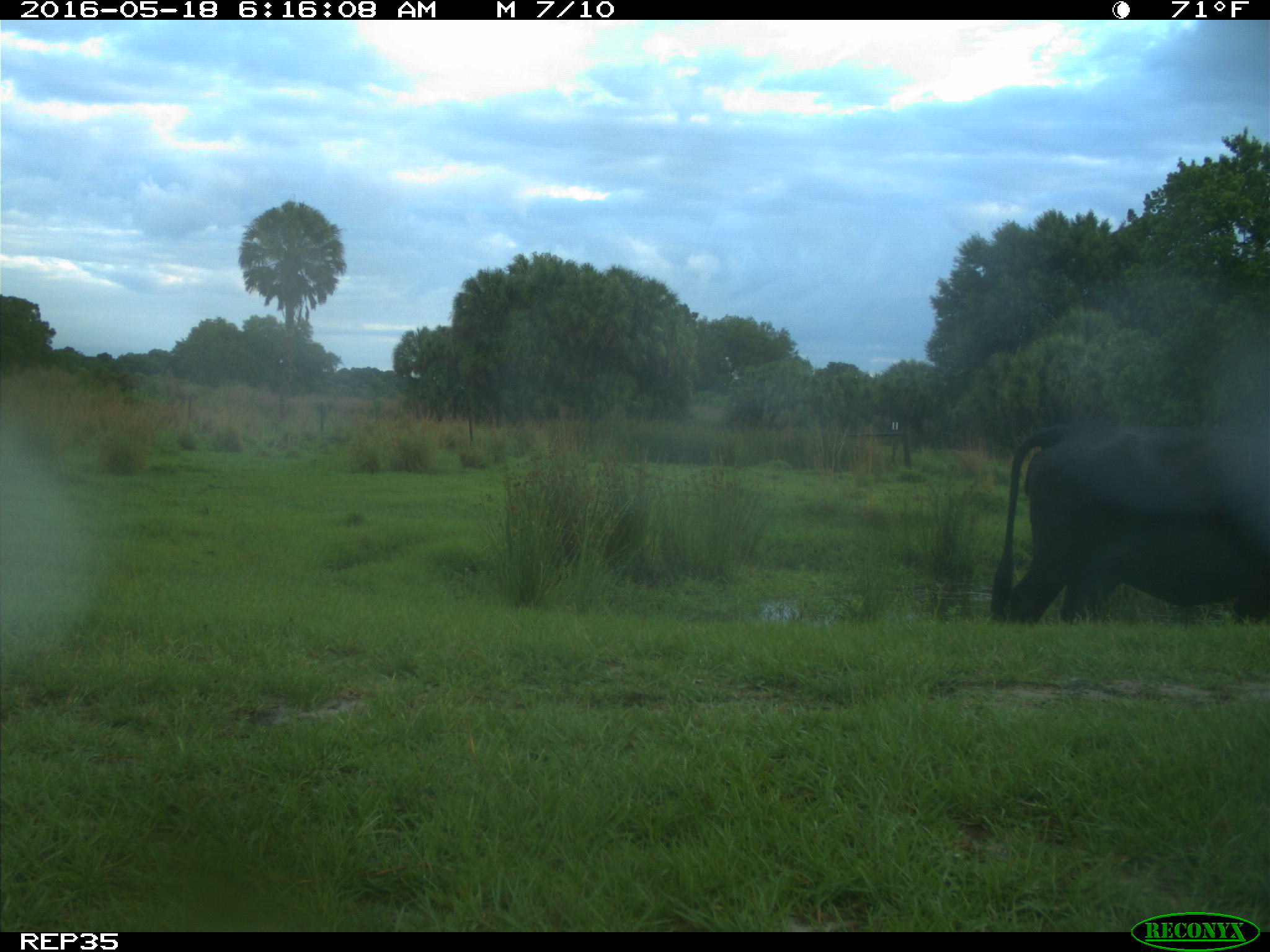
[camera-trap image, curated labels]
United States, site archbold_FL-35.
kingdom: Animalia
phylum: Chordata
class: Mammalia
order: Artiodactyla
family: Bovidae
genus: Bos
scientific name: Bos taurus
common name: domestic cow